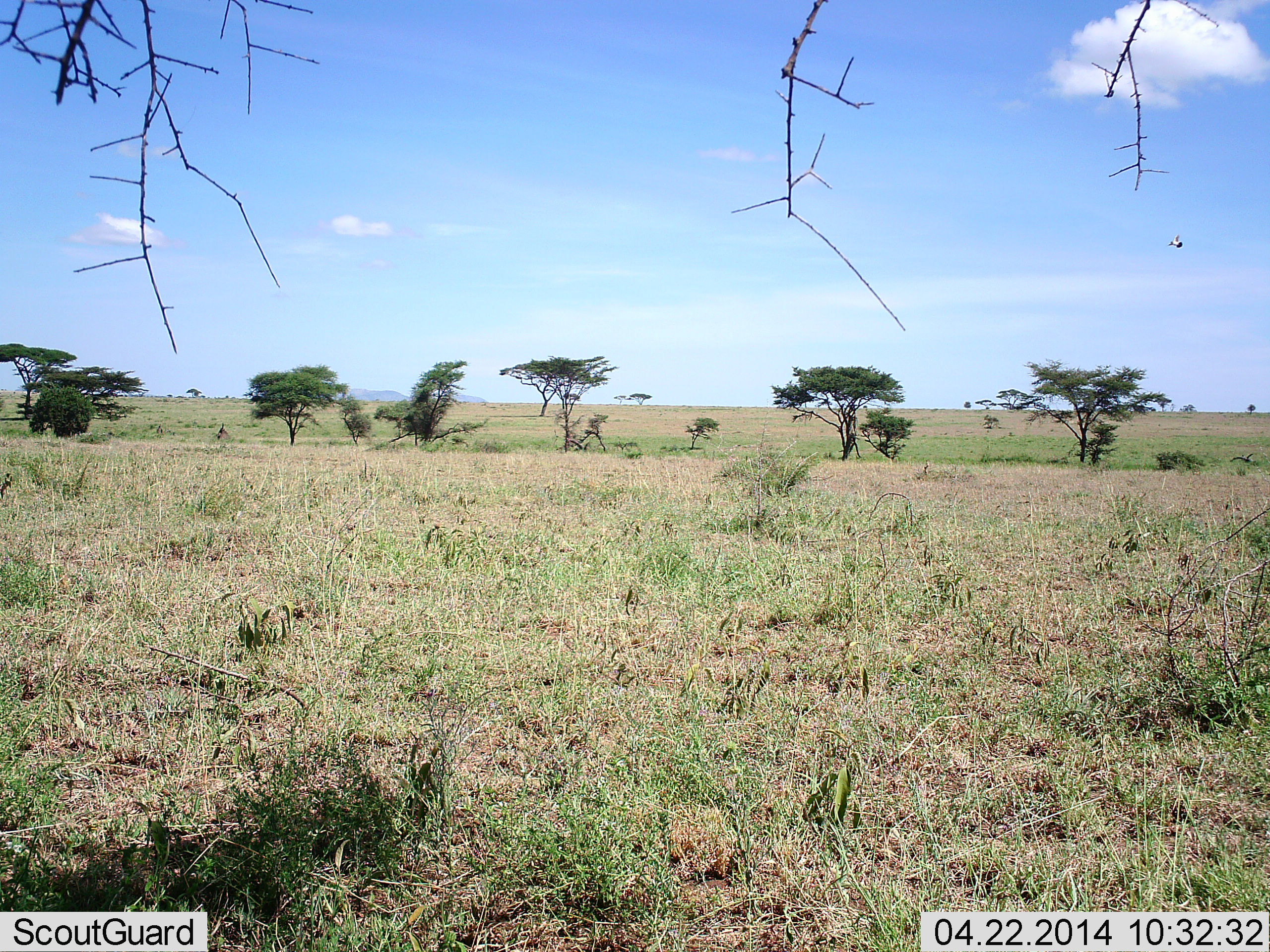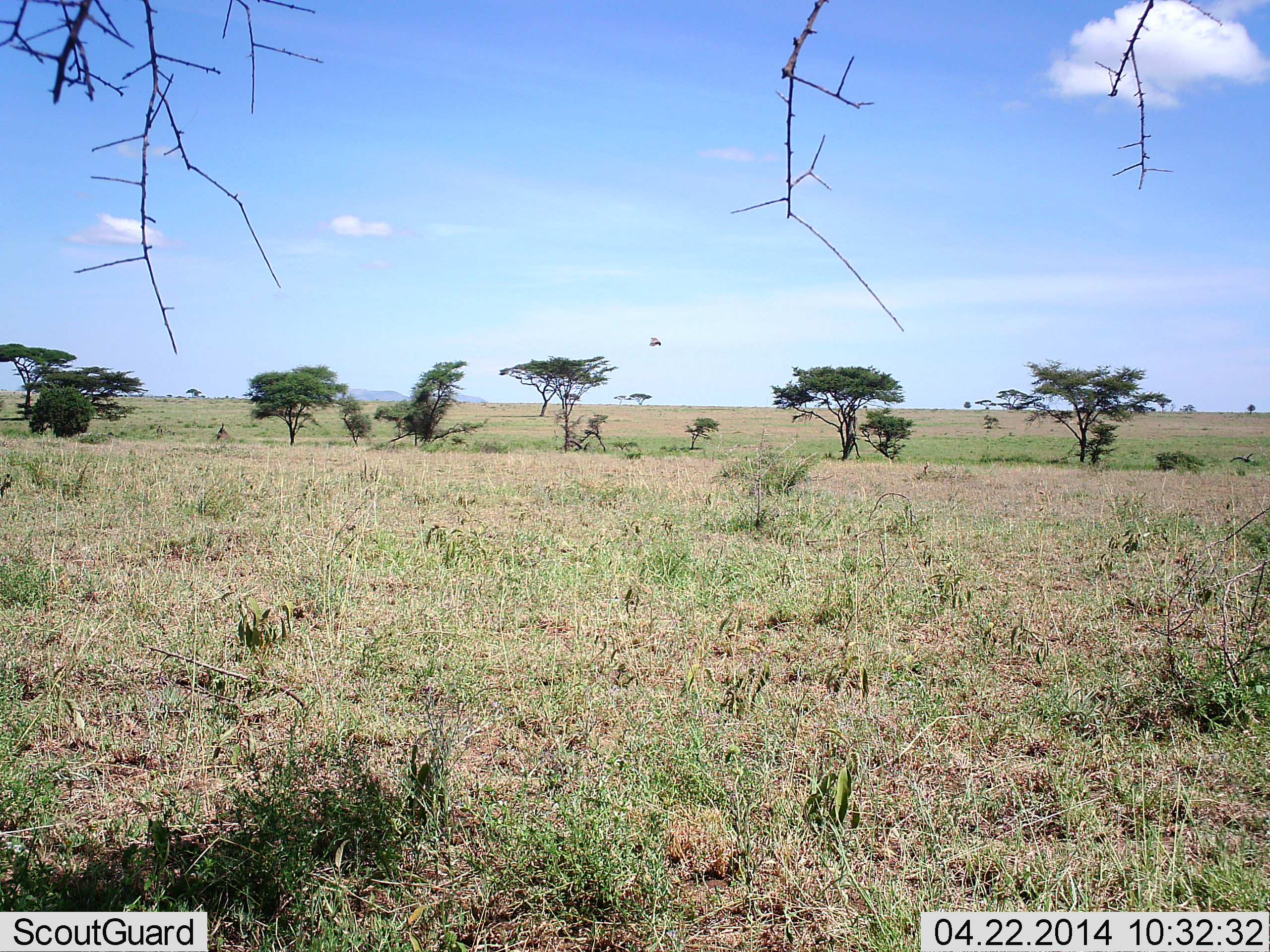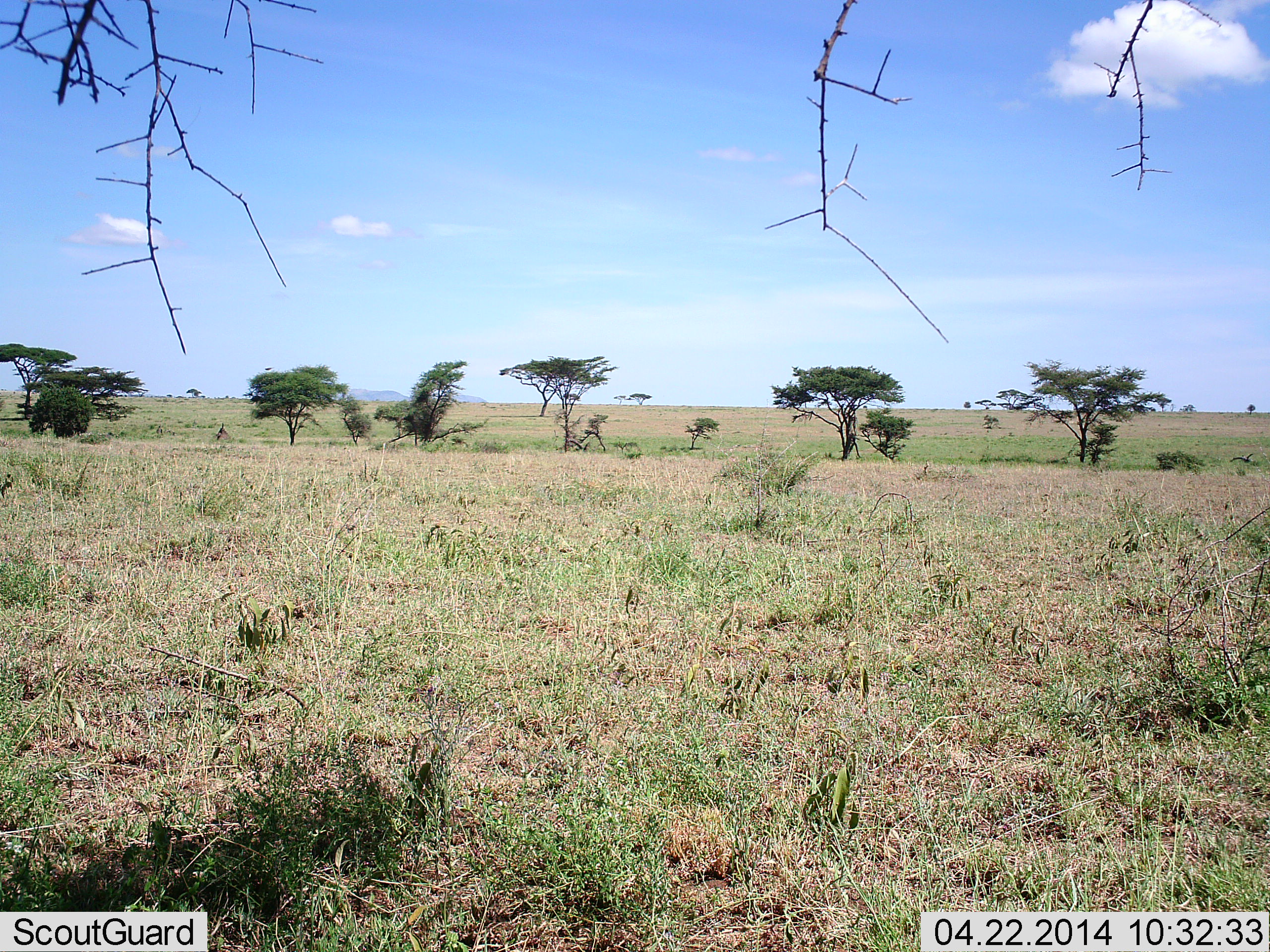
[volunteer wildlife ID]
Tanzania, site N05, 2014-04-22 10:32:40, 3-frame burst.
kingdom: Animalia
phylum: Chordata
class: Aves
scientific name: Aves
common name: bird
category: otherbird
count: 1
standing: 0%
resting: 0%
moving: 100%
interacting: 0%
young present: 0%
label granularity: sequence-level